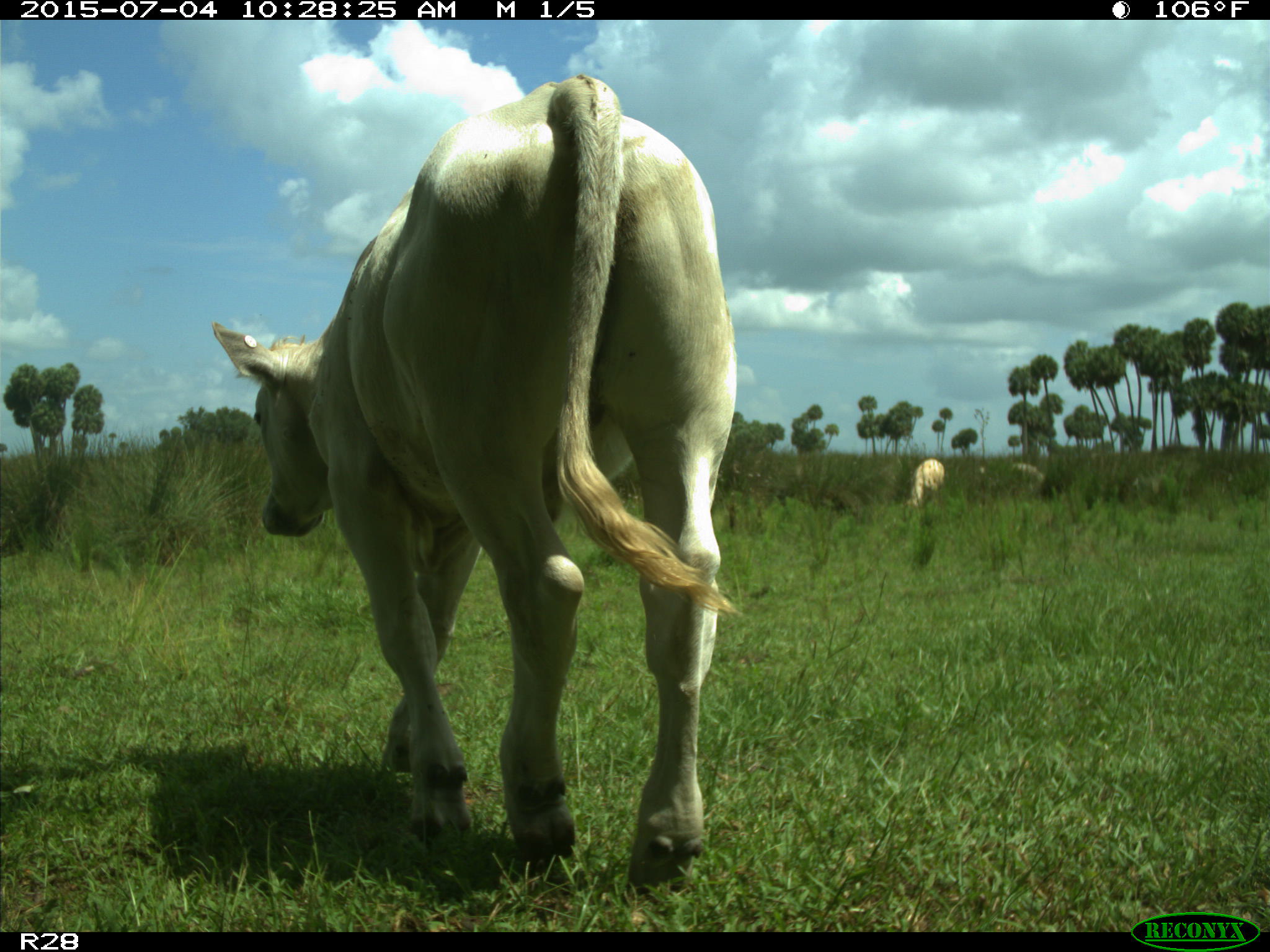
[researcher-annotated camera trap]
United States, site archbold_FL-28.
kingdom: Animalia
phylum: Chordata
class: Mammalia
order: Artiodactyla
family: Bovidae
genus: Bos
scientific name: Bos taurus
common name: domestic cow